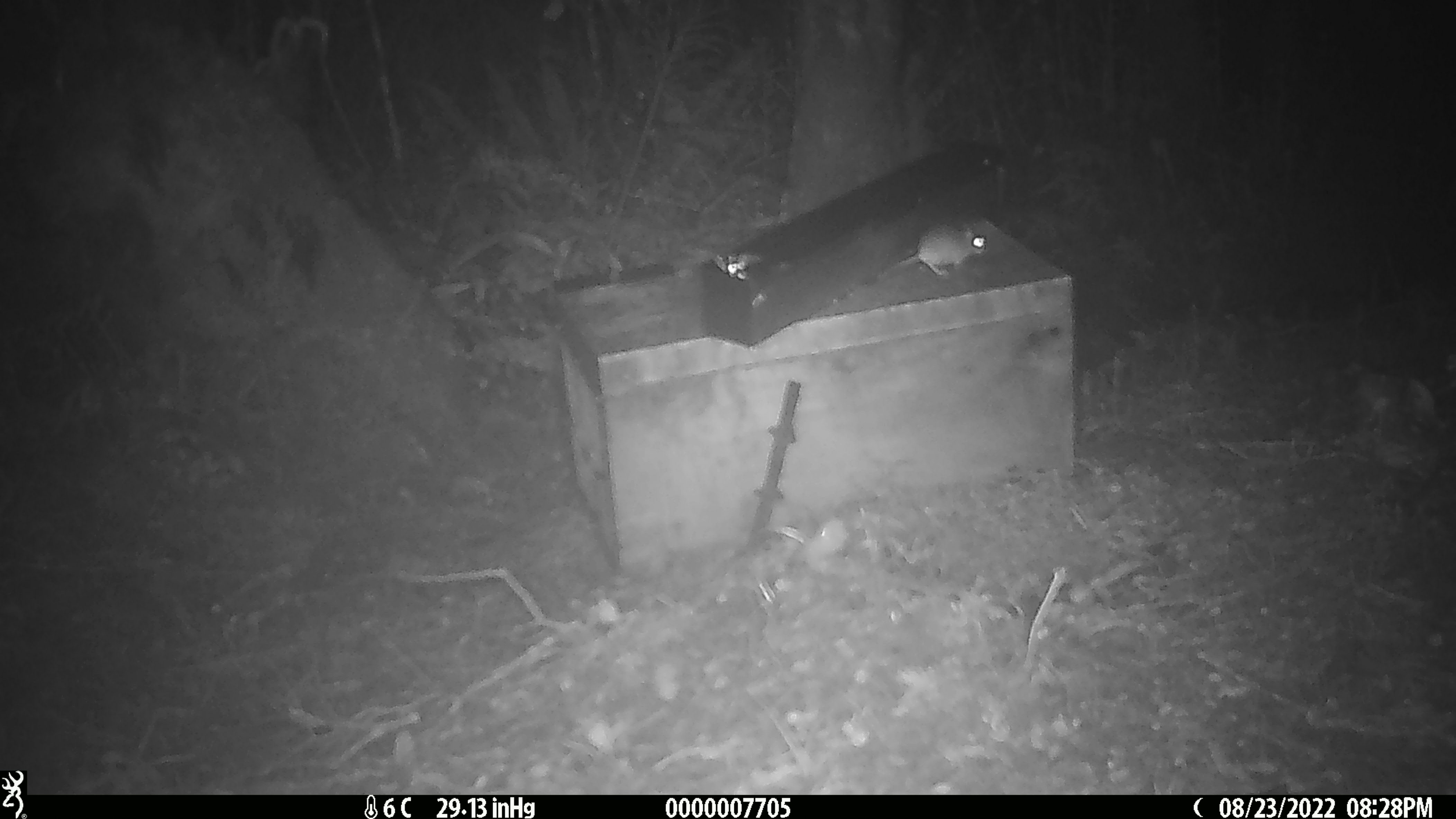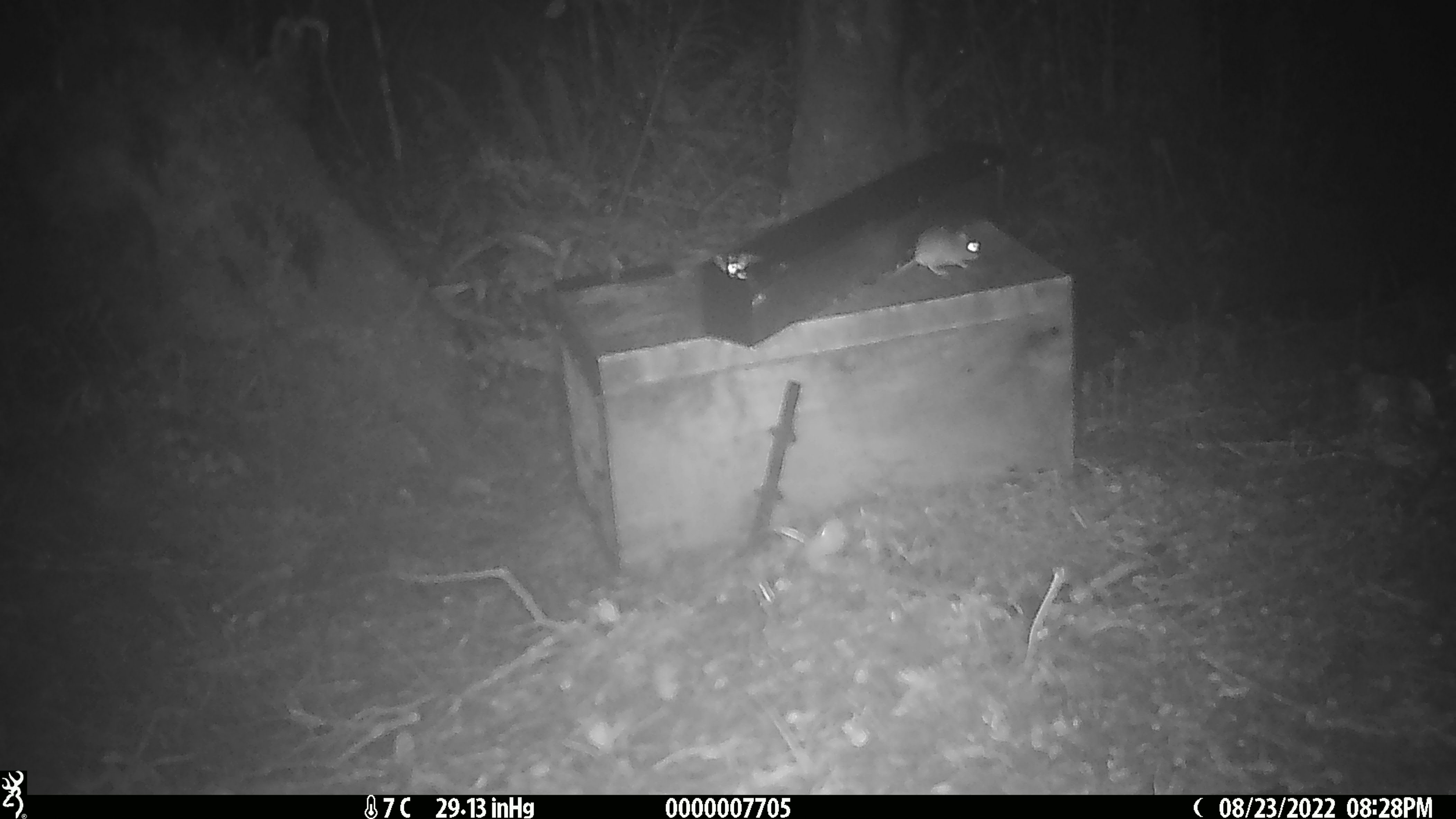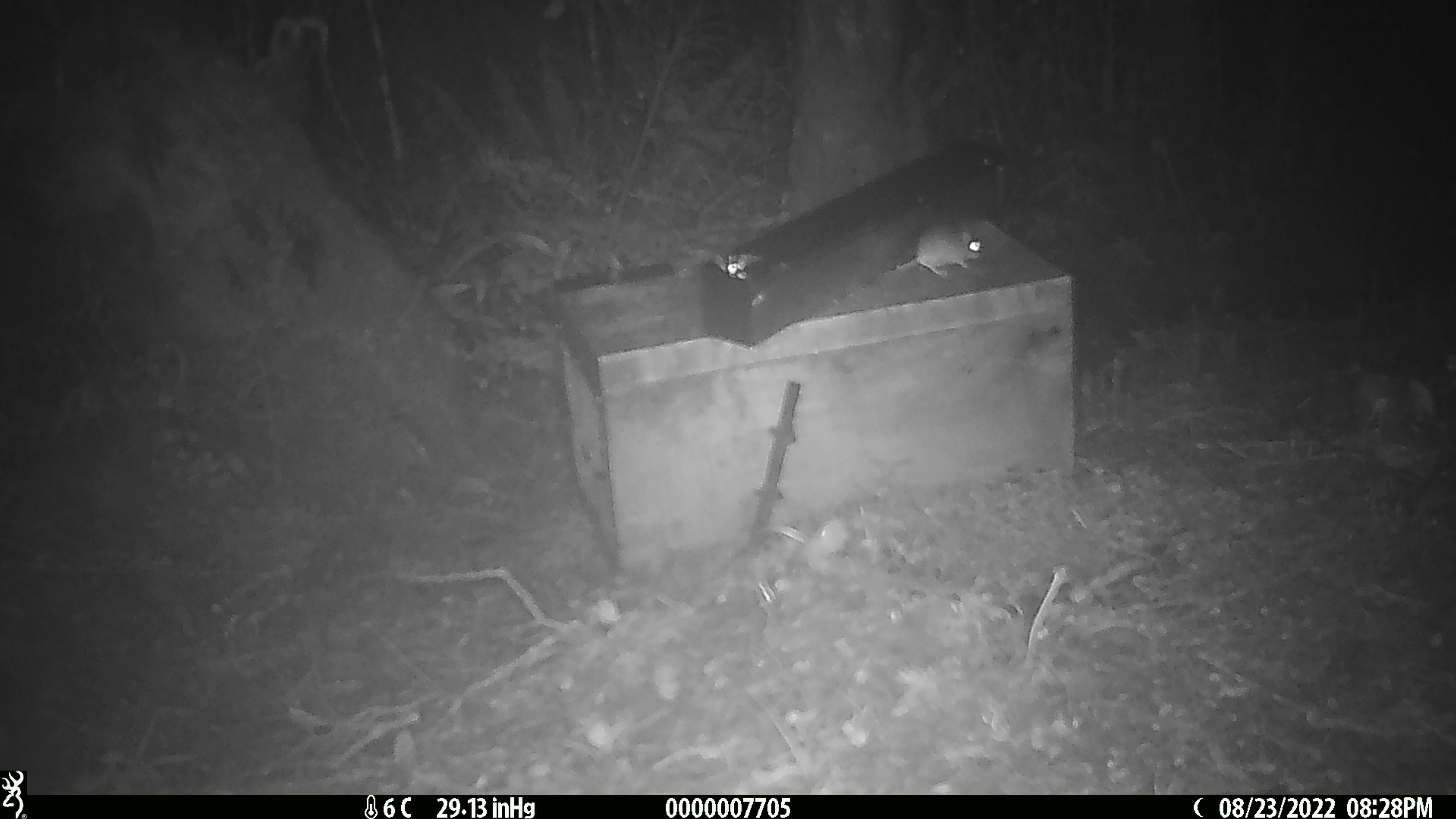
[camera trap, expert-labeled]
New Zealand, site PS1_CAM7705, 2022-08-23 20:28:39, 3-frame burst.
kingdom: Animalia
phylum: Chordata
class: Mammalia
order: Rodentia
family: Muridae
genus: Mus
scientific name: Mus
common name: mouse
Mouse (Mus).